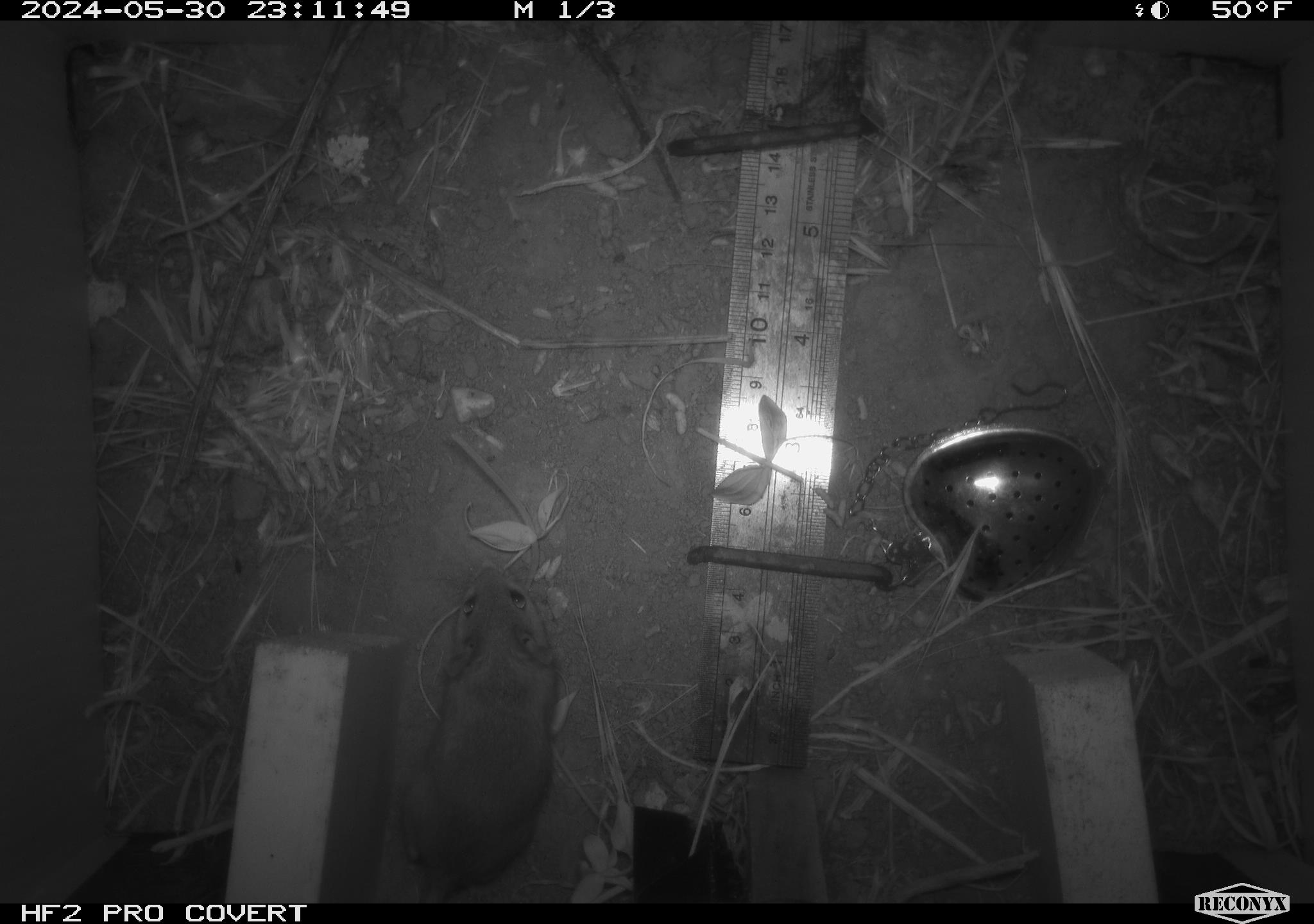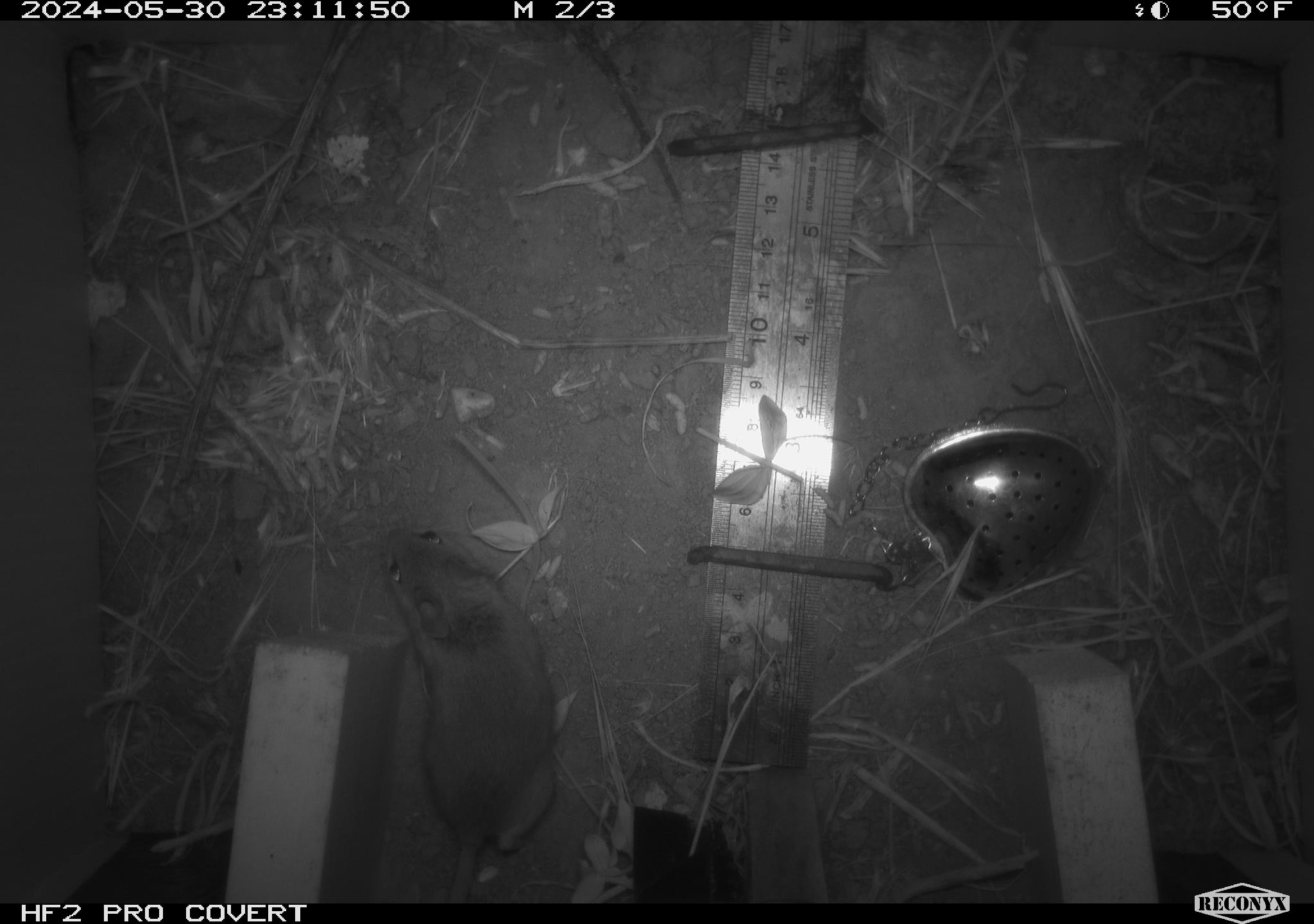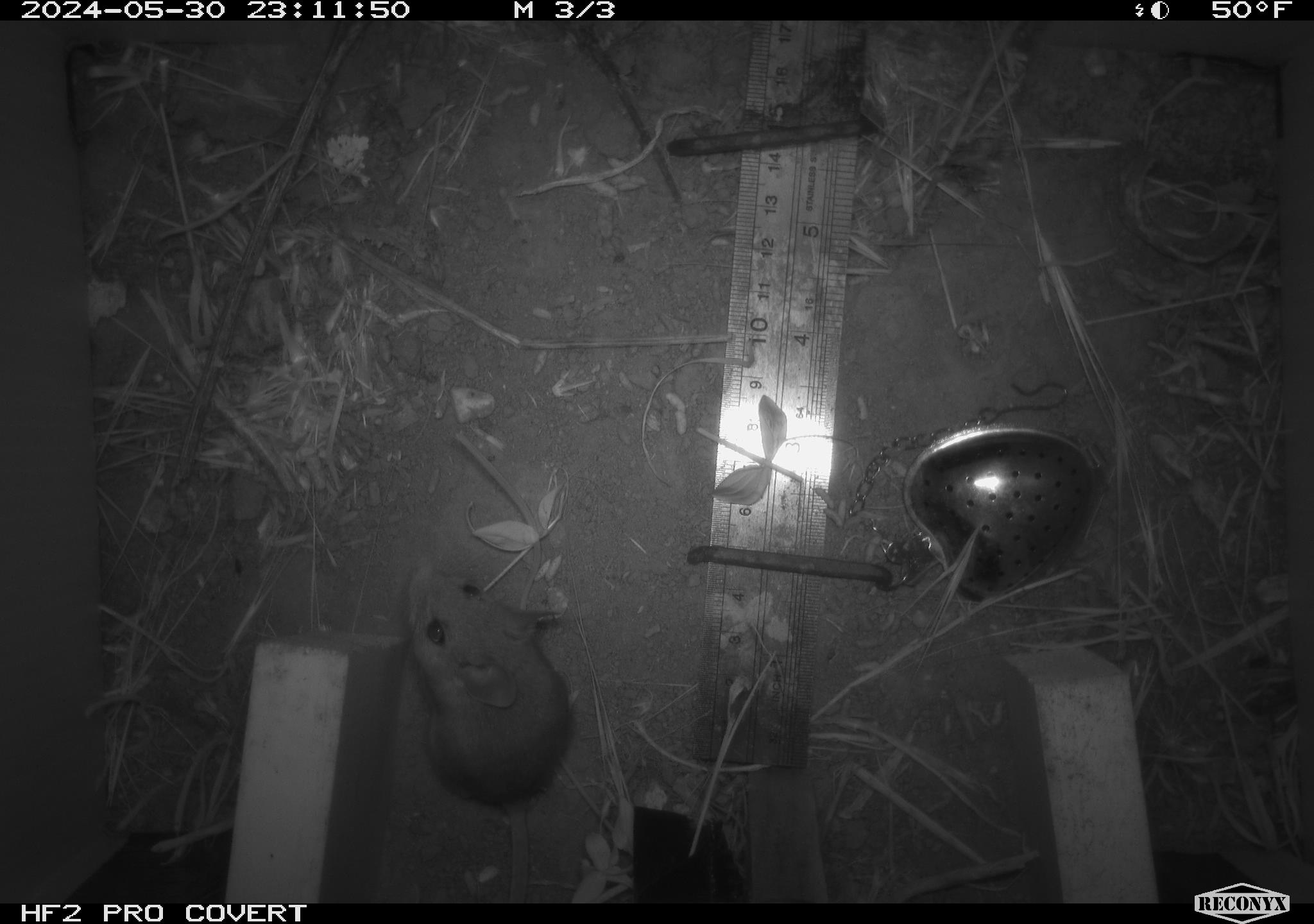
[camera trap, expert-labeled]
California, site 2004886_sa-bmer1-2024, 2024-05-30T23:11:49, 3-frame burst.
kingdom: Animalia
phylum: Chordata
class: Mammalia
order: Rodentia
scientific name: Rodentia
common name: mouse species